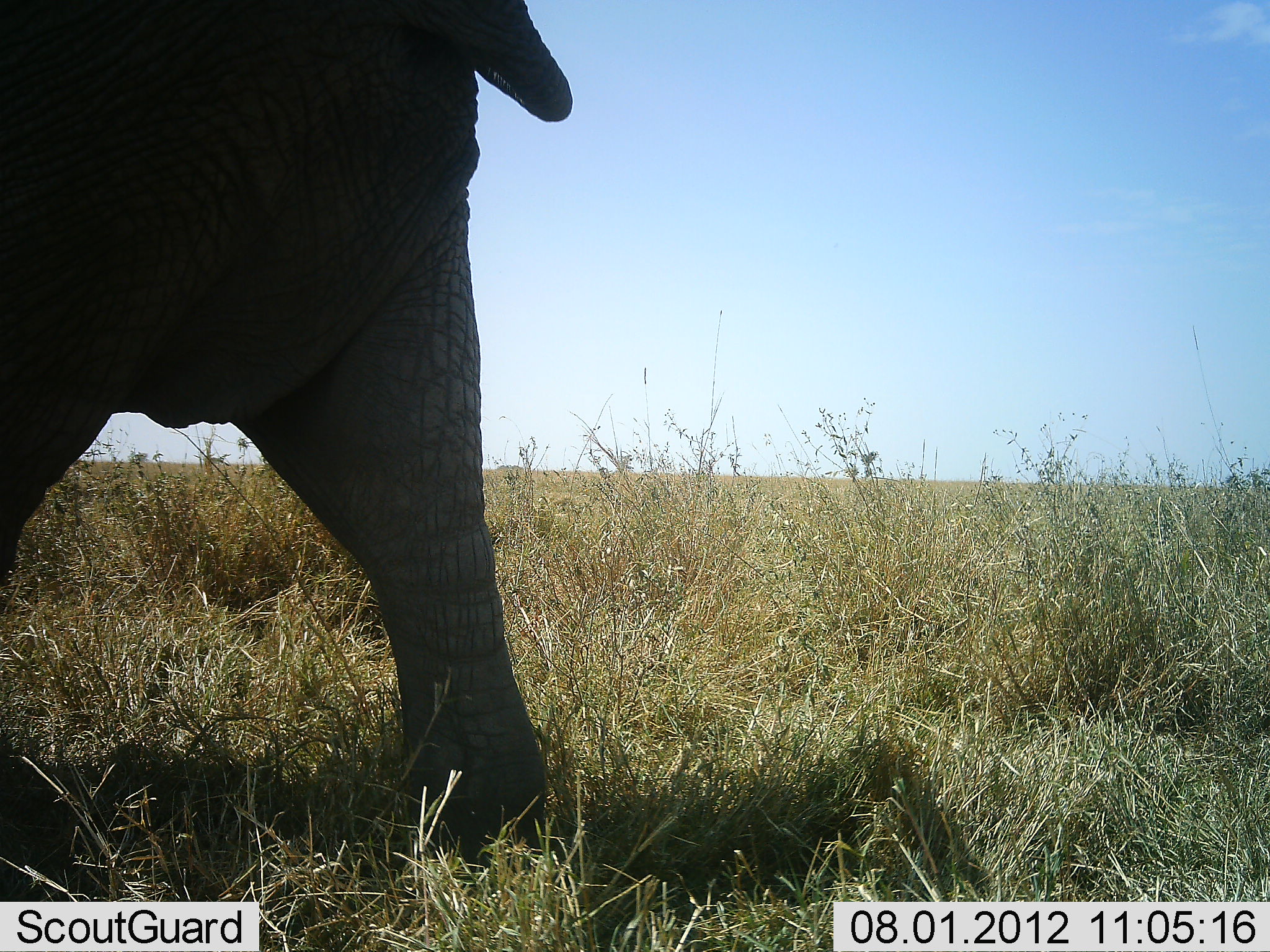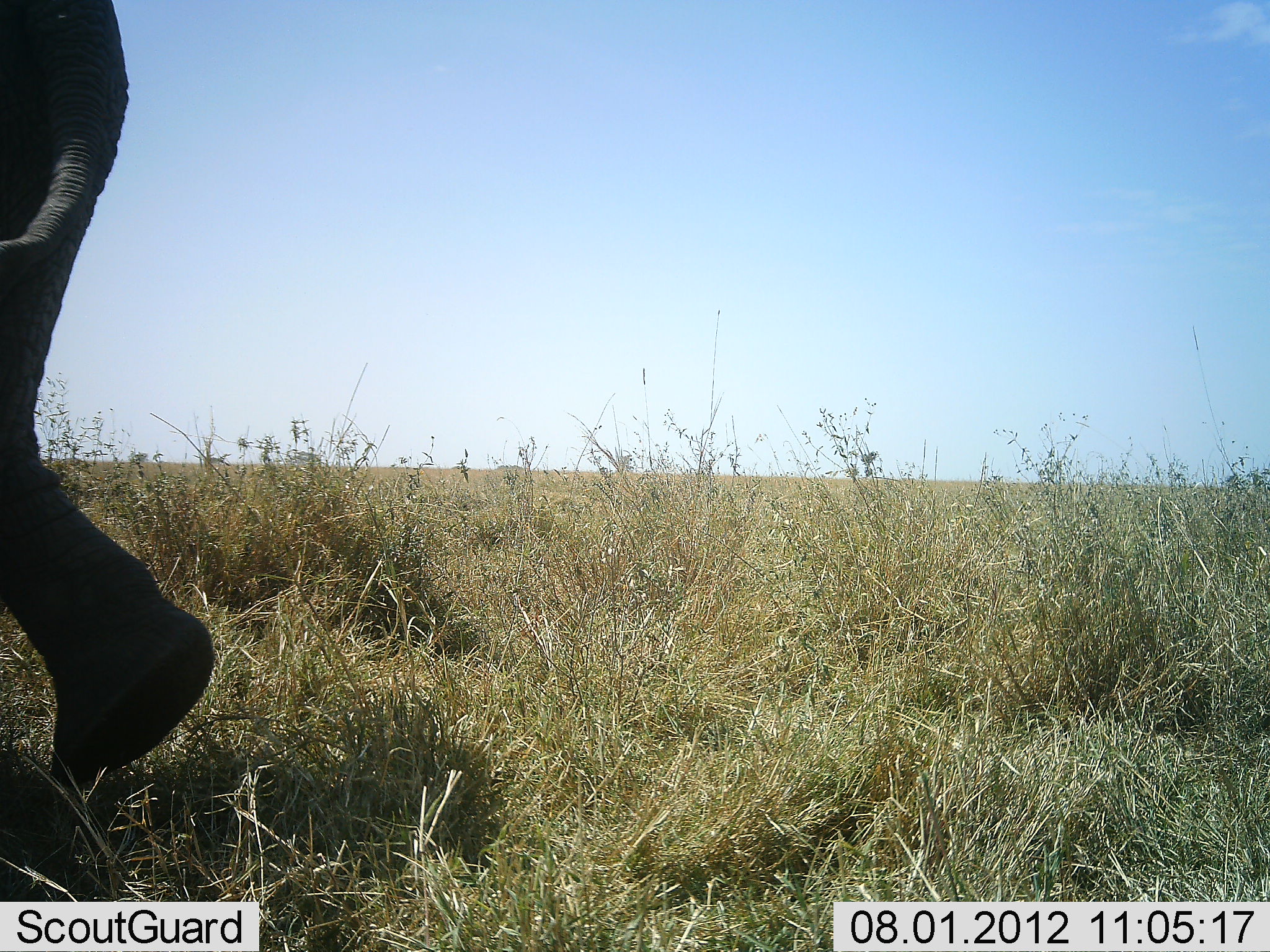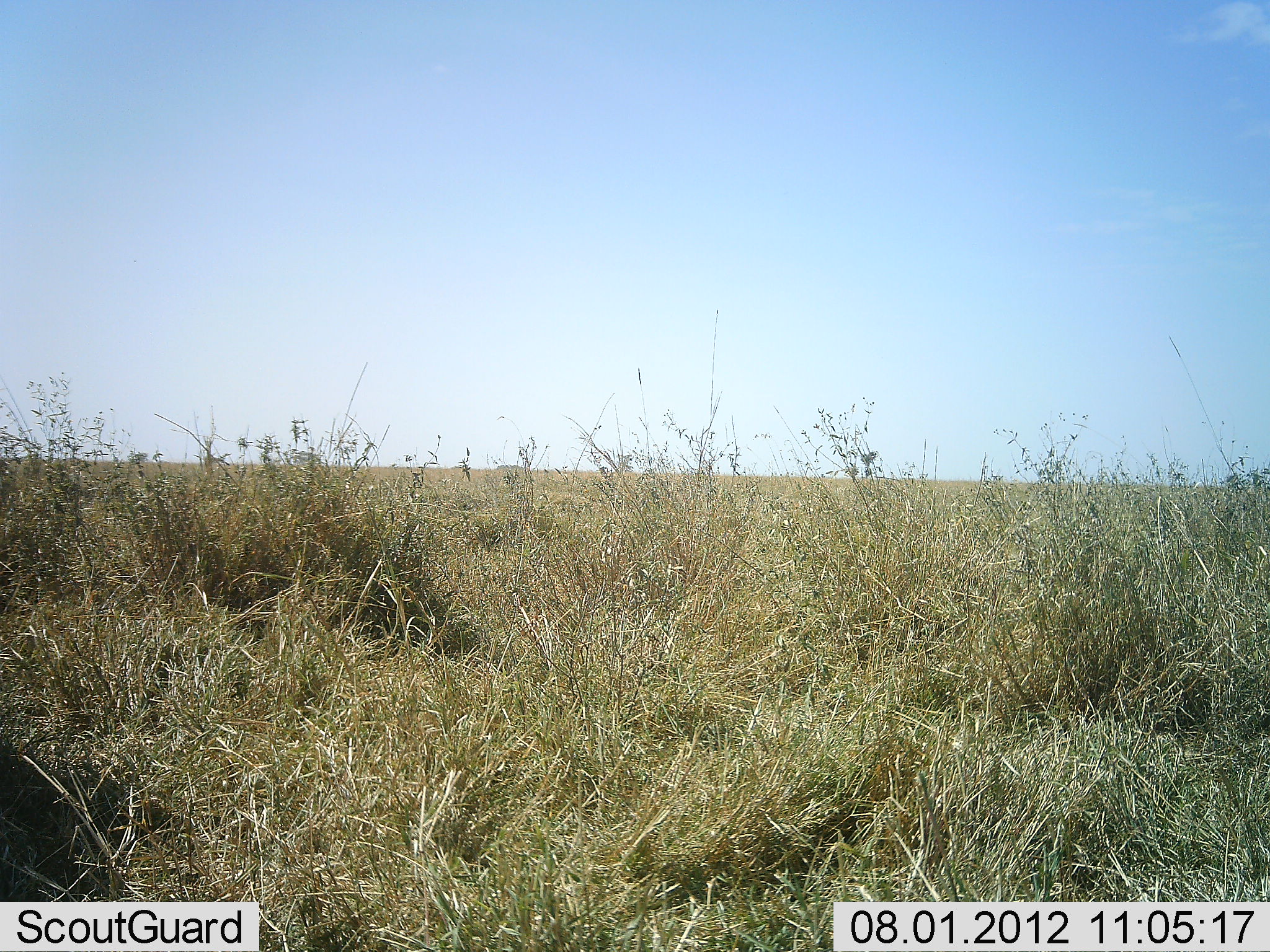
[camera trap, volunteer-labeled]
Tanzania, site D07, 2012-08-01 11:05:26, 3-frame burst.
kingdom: Animalia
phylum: Chordata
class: Mammalia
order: Proboscidea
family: Elephantidae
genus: Loxodonta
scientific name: Loxodonta africana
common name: african bush elephant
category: elephant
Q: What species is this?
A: Elephant (african bush elephant) (Loxodonta africana).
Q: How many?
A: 1.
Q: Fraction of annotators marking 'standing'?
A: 0%.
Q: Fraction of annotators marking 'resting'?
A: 0%.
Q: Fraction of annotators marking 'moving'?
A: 100%.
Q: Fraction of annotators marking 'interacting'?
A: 0%.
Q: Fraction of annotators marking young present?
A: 0%.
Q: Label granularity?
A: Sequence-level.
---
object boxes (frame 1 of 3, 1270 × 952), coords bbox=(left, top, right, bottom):
animal: bbox=(0, 0, 574, 899)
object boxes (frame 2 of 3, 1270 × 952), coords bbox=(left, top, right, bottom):
animal: bbox=(0, 0, 215, 794)